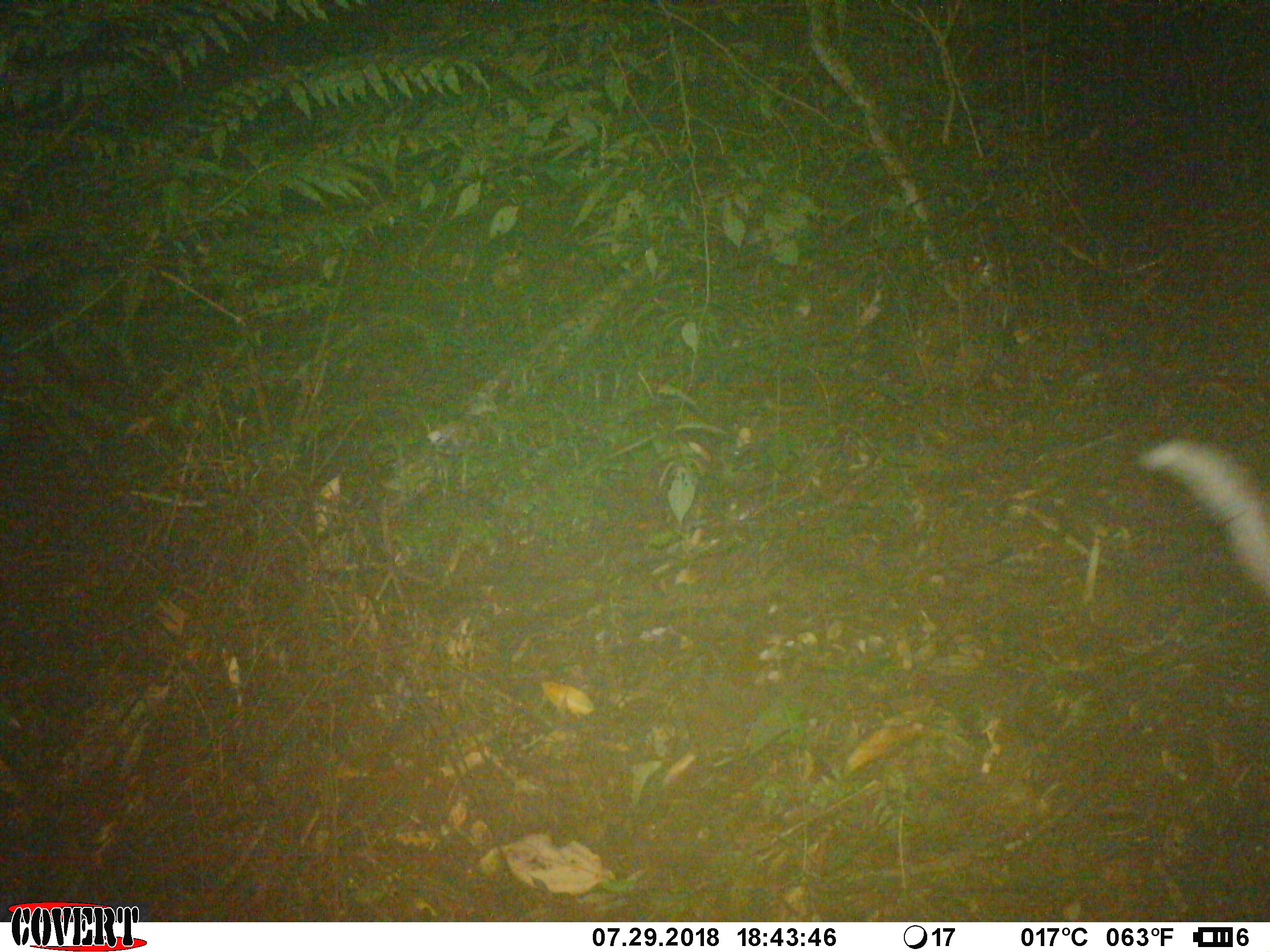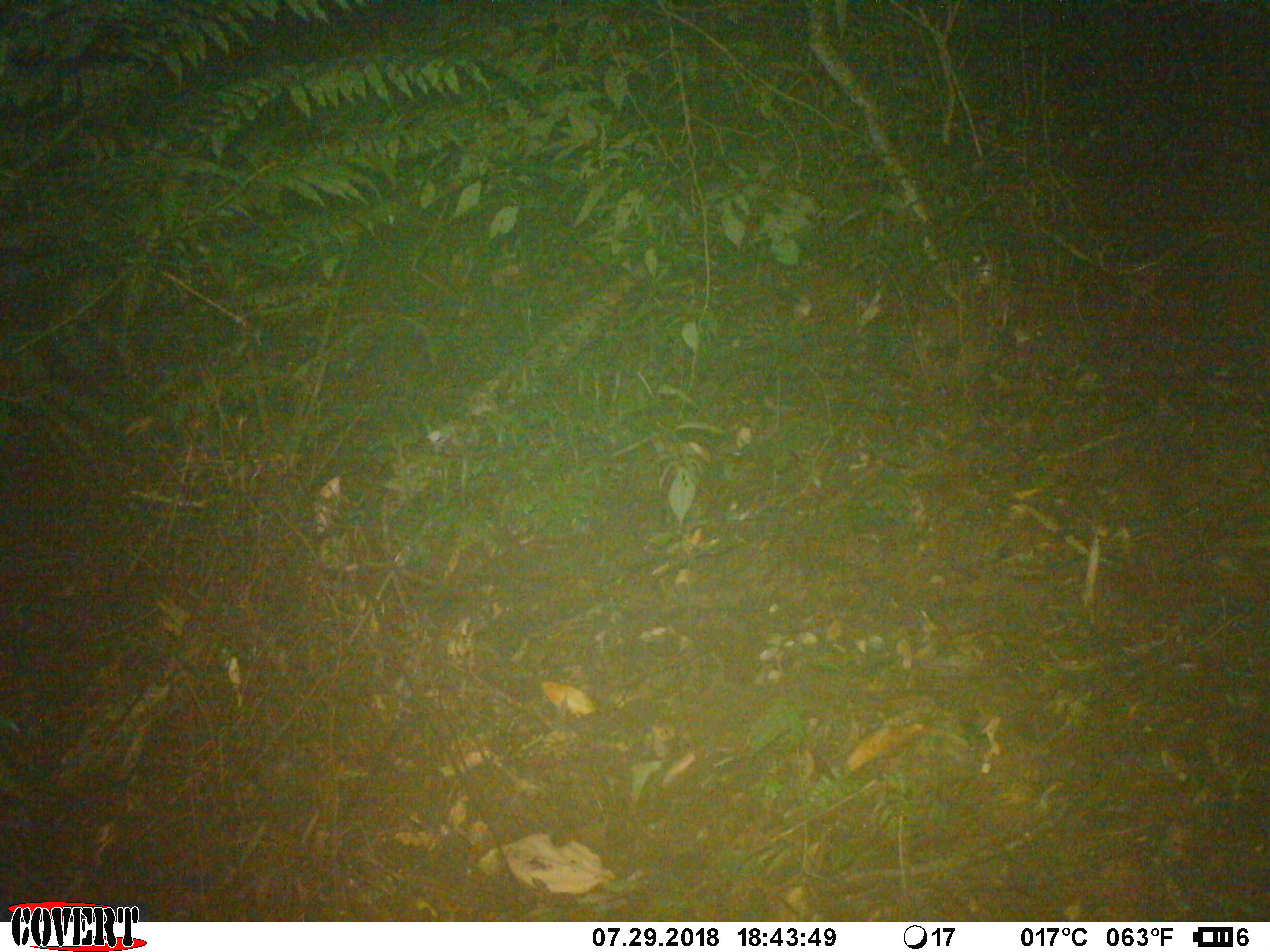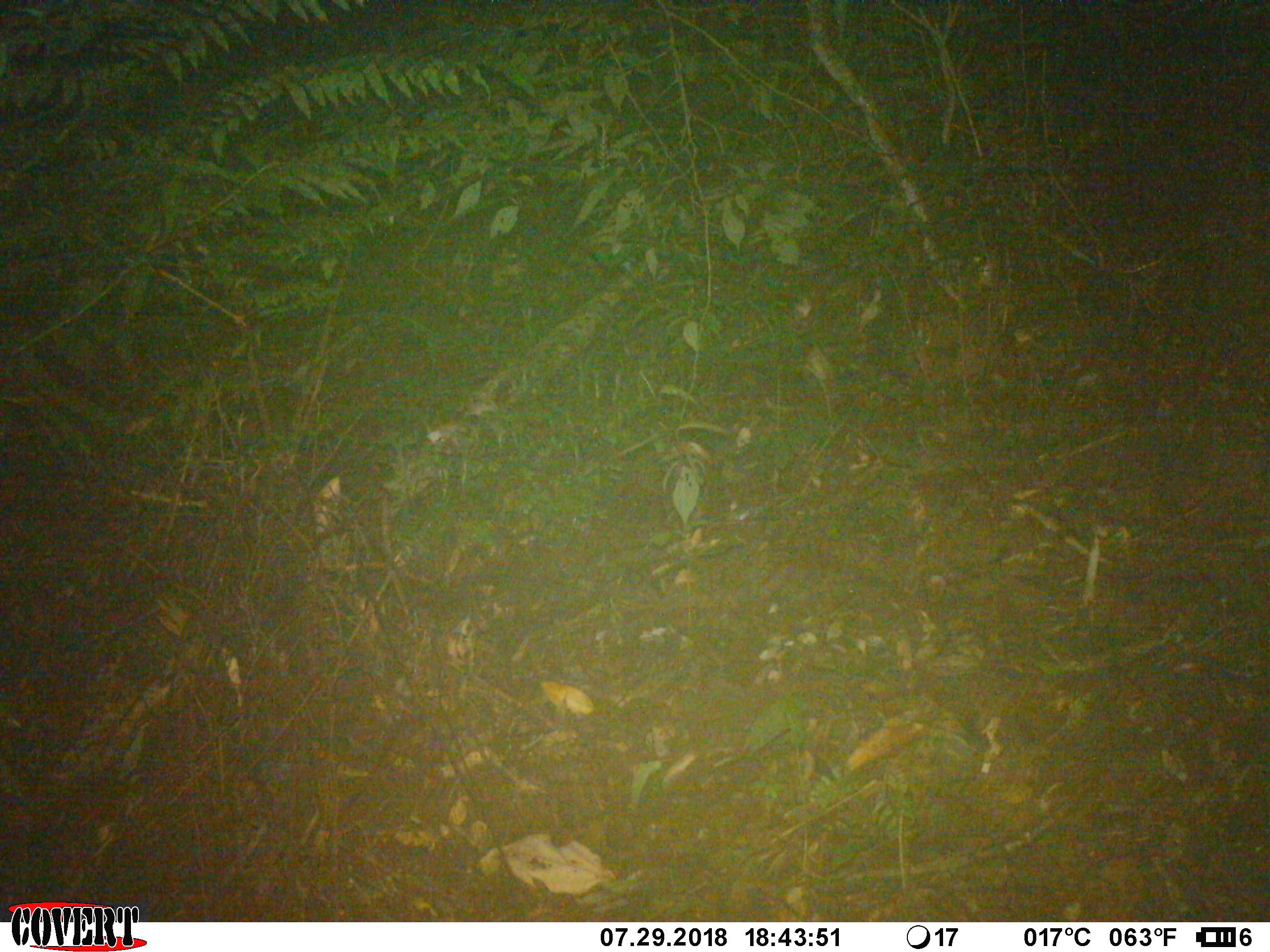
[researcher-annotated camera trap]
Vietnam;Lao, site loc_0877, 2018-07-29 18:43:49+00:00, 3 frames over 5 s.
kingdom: Animalia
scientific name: Animalia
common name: animal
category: unidentified animal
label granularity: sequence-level